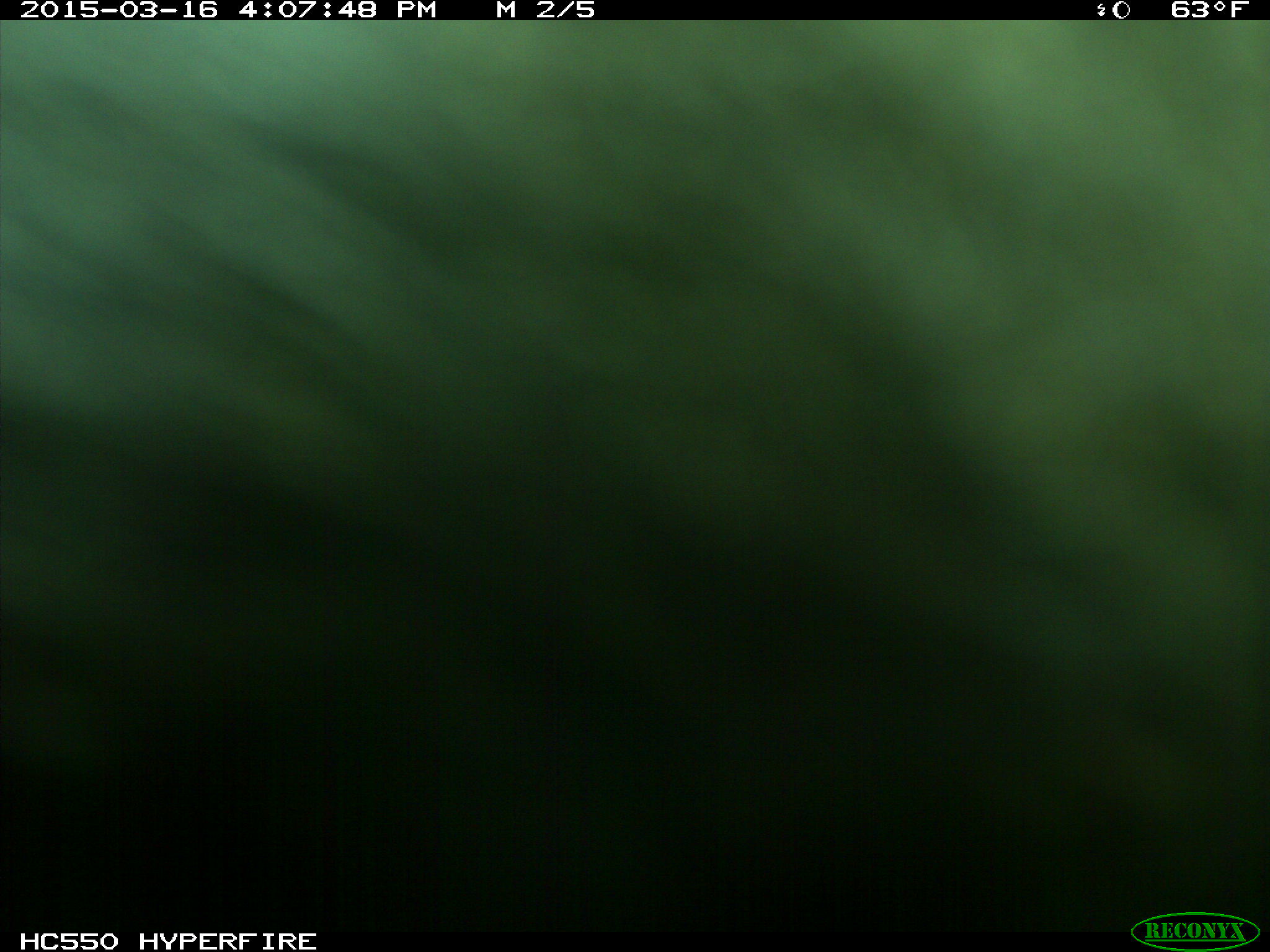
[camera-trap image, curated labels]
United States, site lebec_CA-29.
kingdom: Animalia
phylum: Chordata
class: Mammalia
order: Artiodactyla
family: Bovidae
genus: Bos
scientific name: Bos taurus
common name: domestic cow